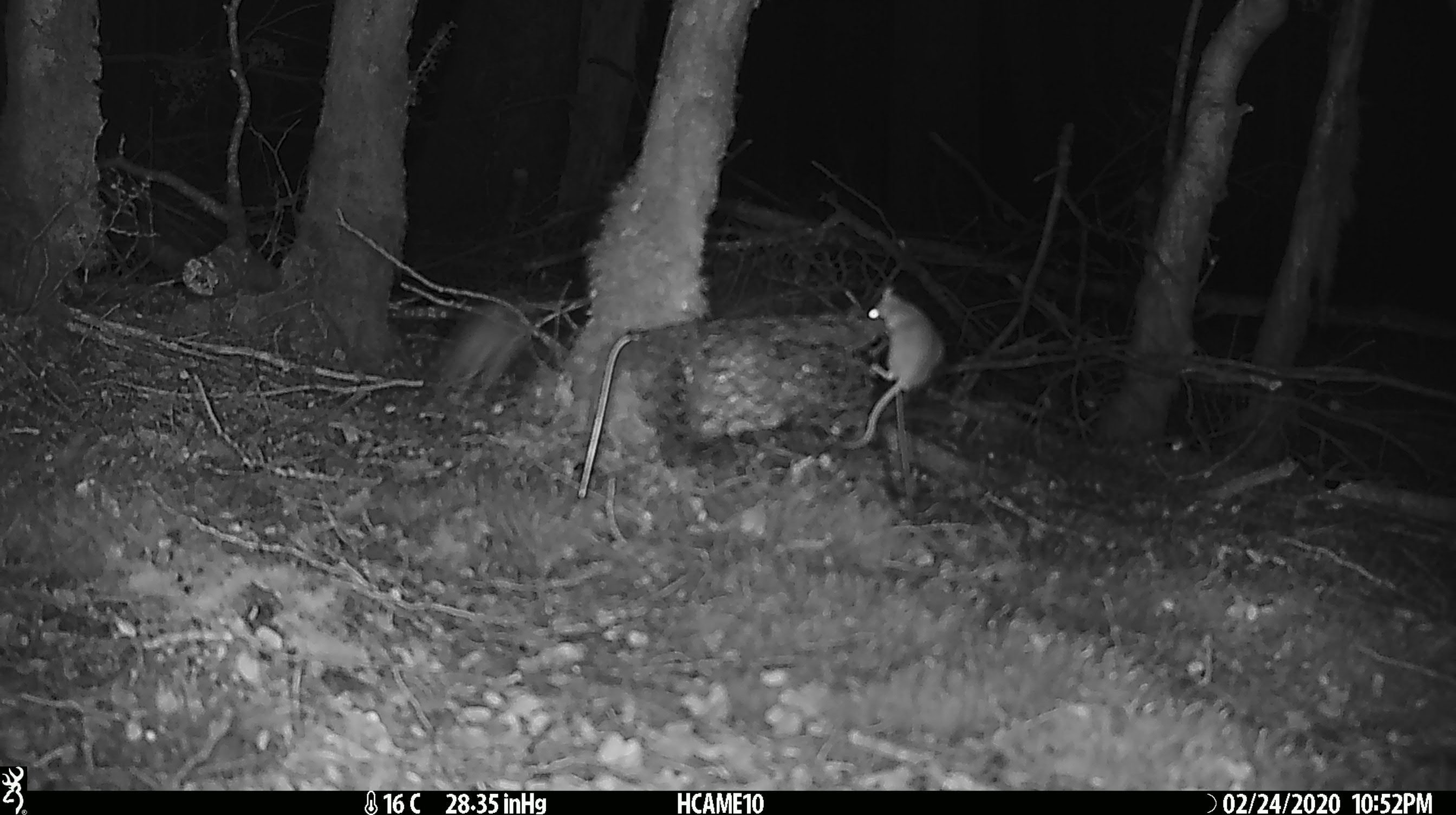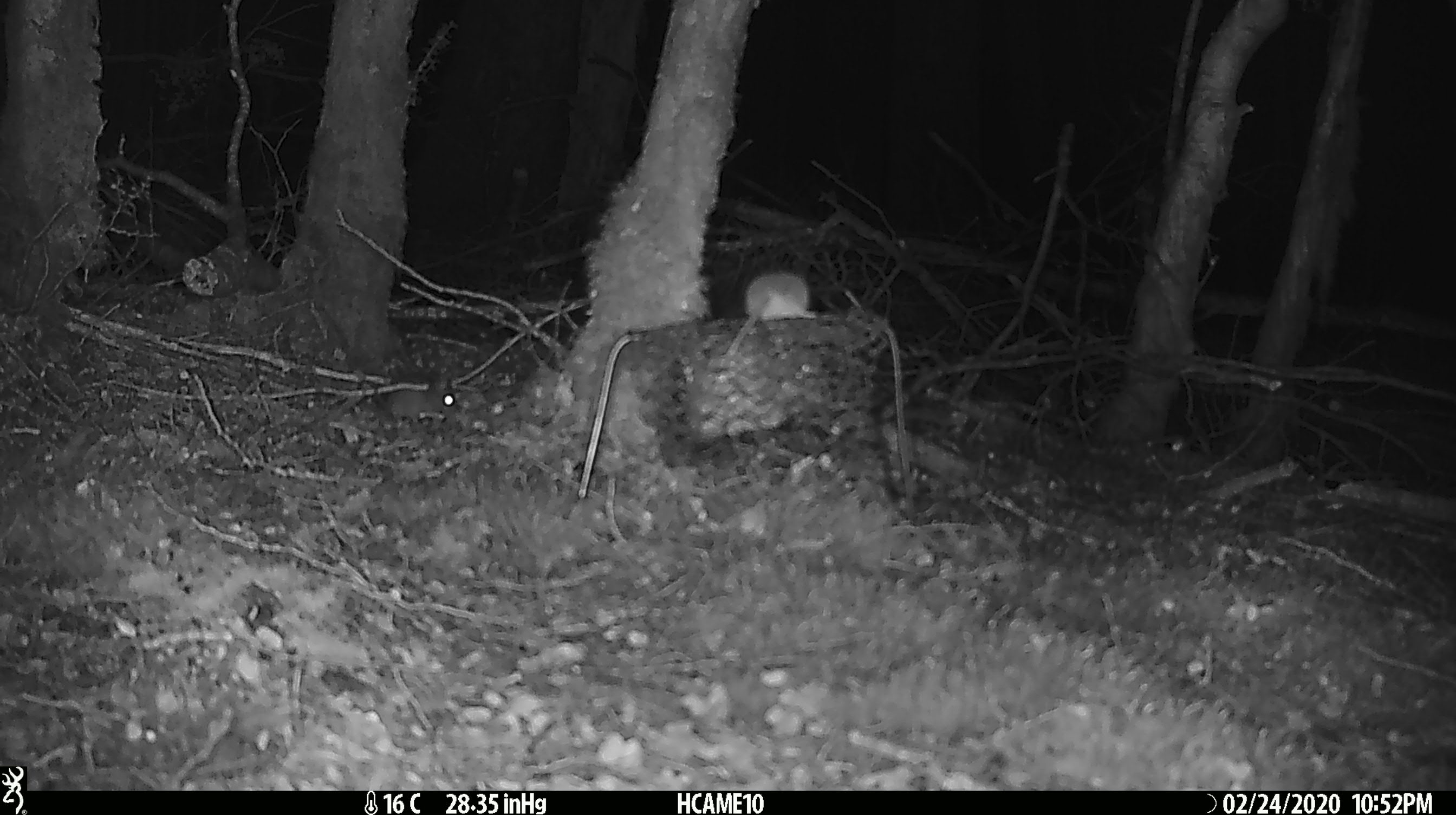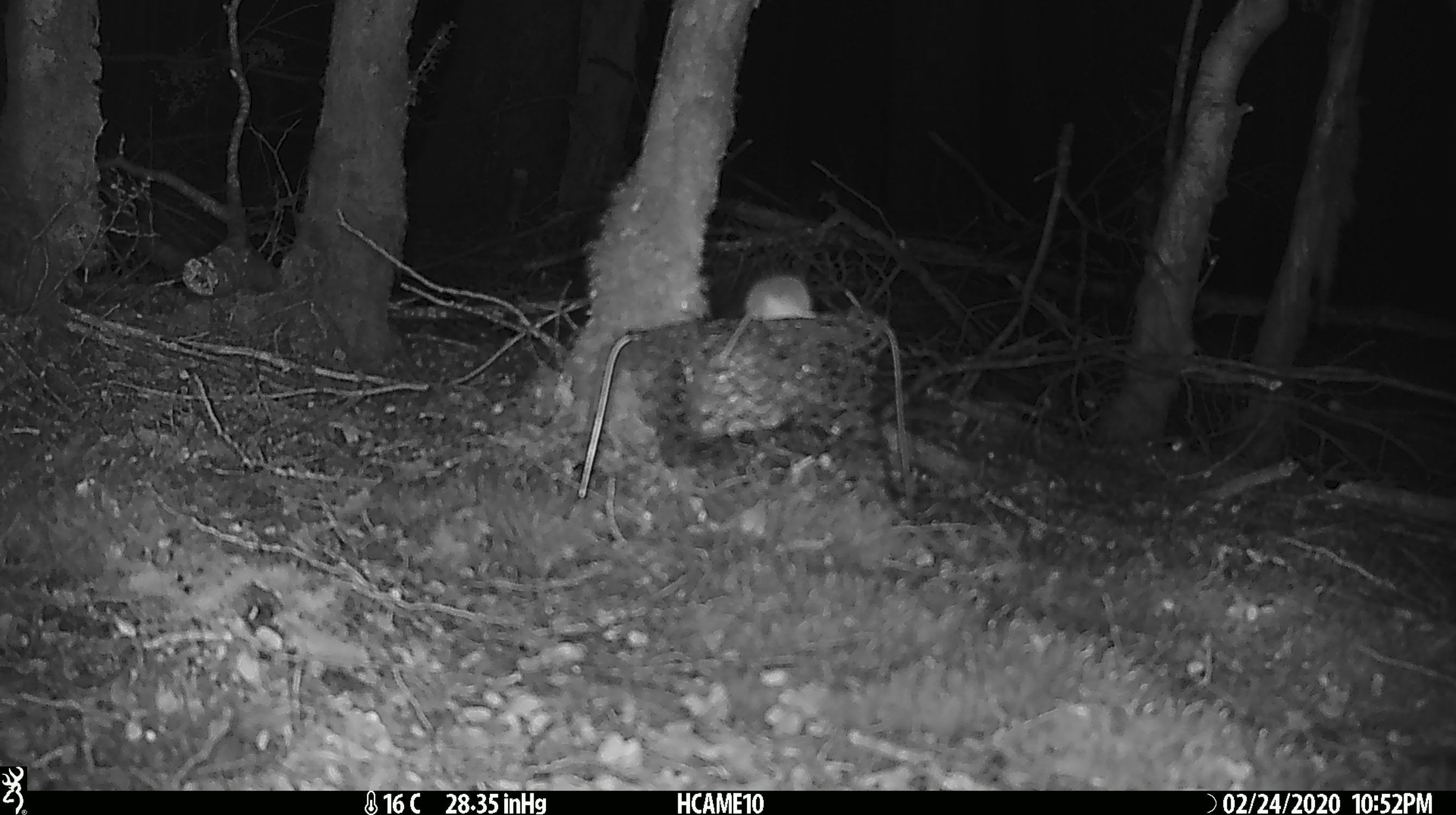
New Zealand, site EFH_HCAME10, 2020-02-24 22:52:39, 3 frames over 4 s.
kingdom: Animalia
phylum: Chordata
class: Mammalia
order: Rodentia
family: Muridae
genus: Mus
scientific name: Mus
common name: mouse